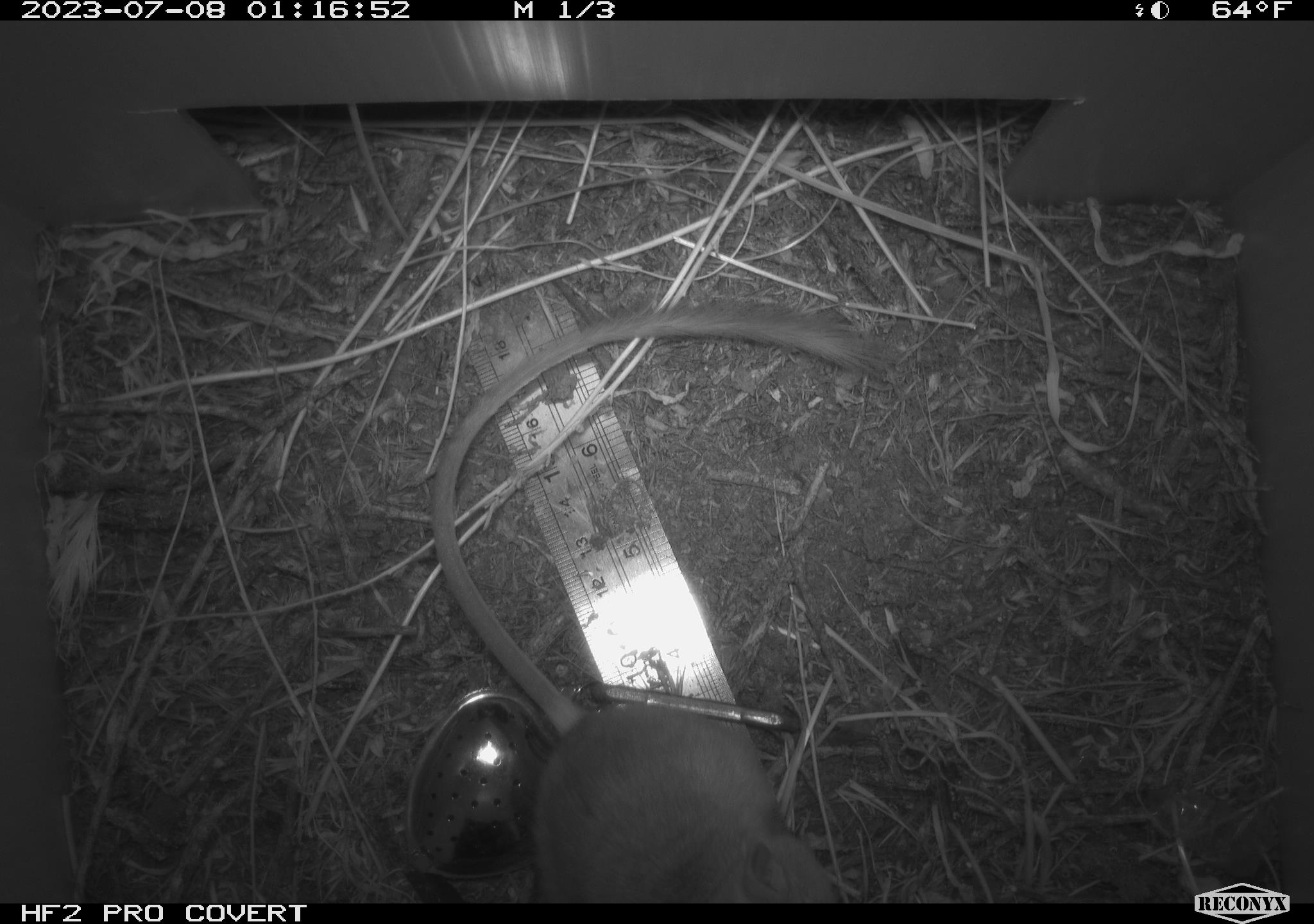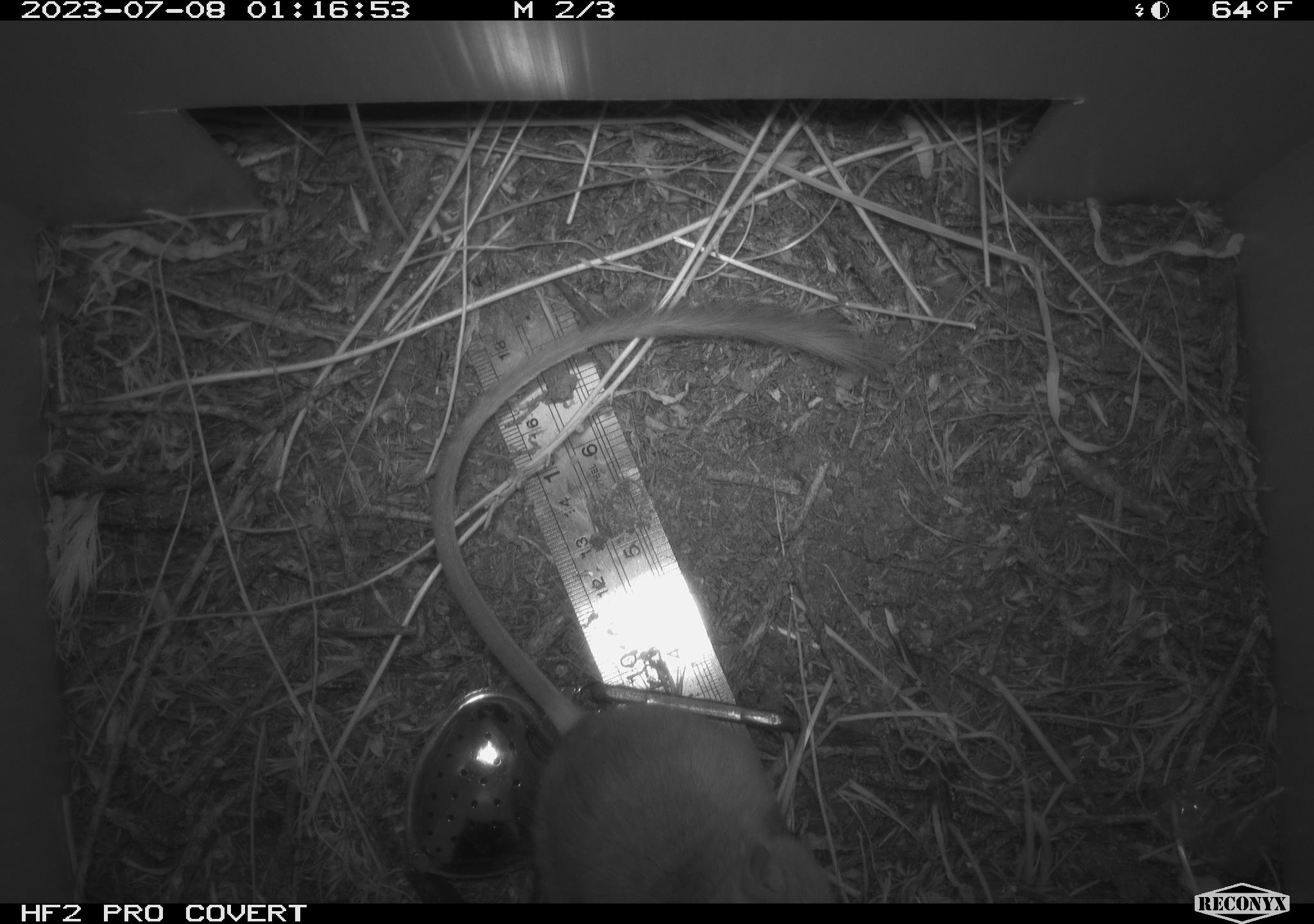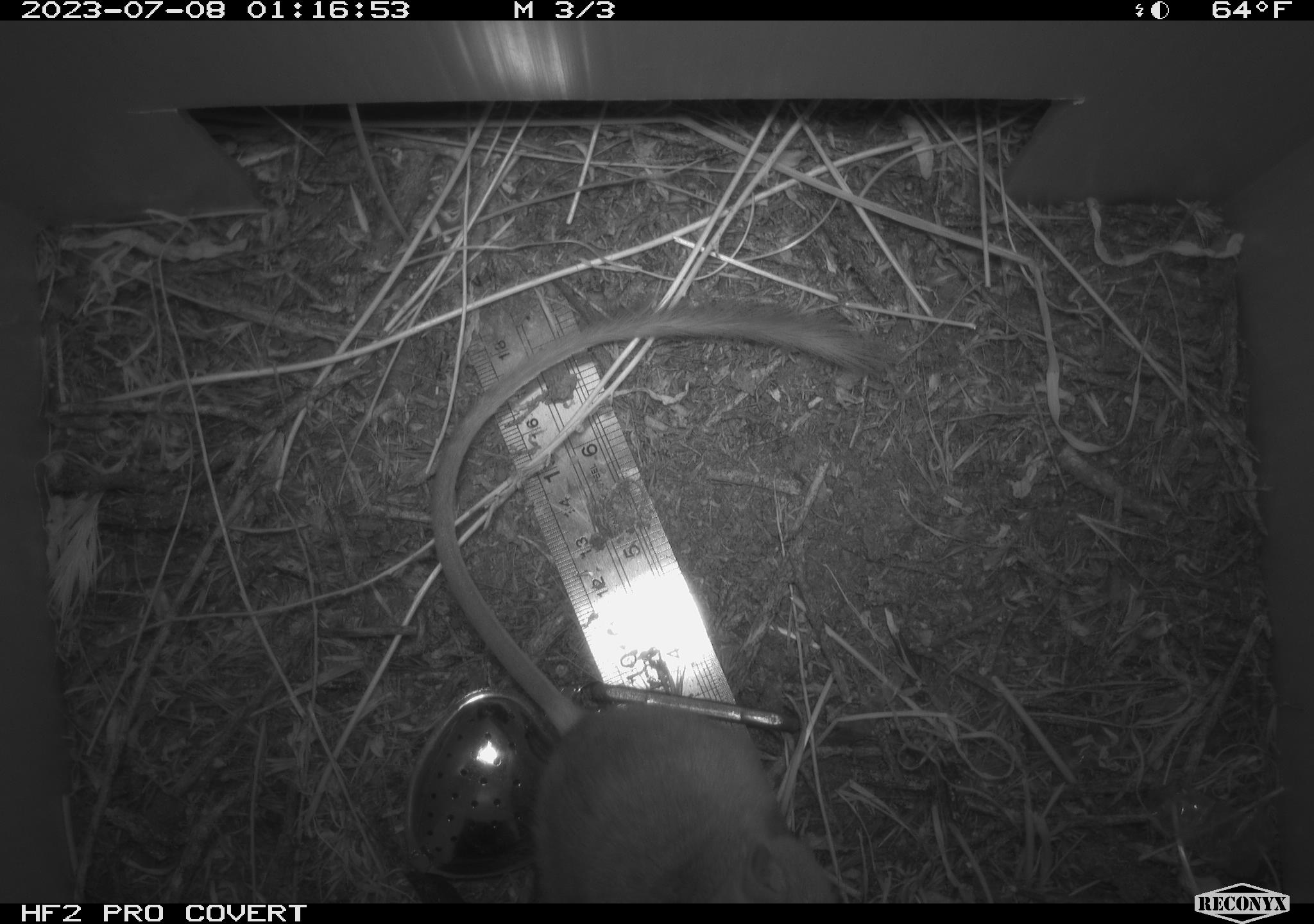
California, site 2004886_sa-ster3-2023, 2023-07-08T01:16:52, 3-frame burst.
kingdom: Animalia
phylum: Chordata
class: Mammalia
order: Rodentia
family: Heteromyidae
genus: Dipodomys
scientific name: Dipodomys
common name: kangaroo rats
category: dipodomys species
Dipodomys species (kangaroo rats) (Dipodomys).